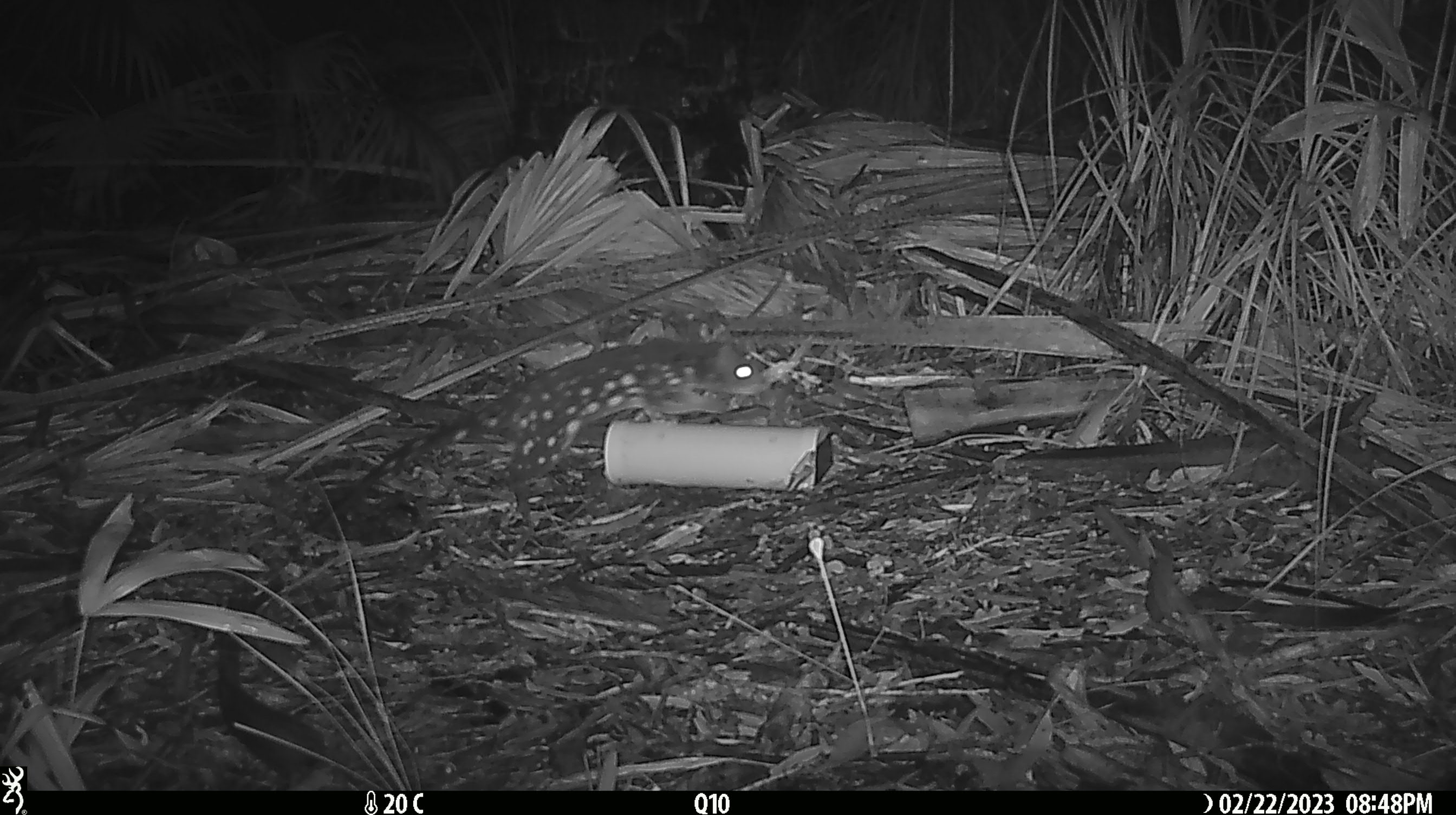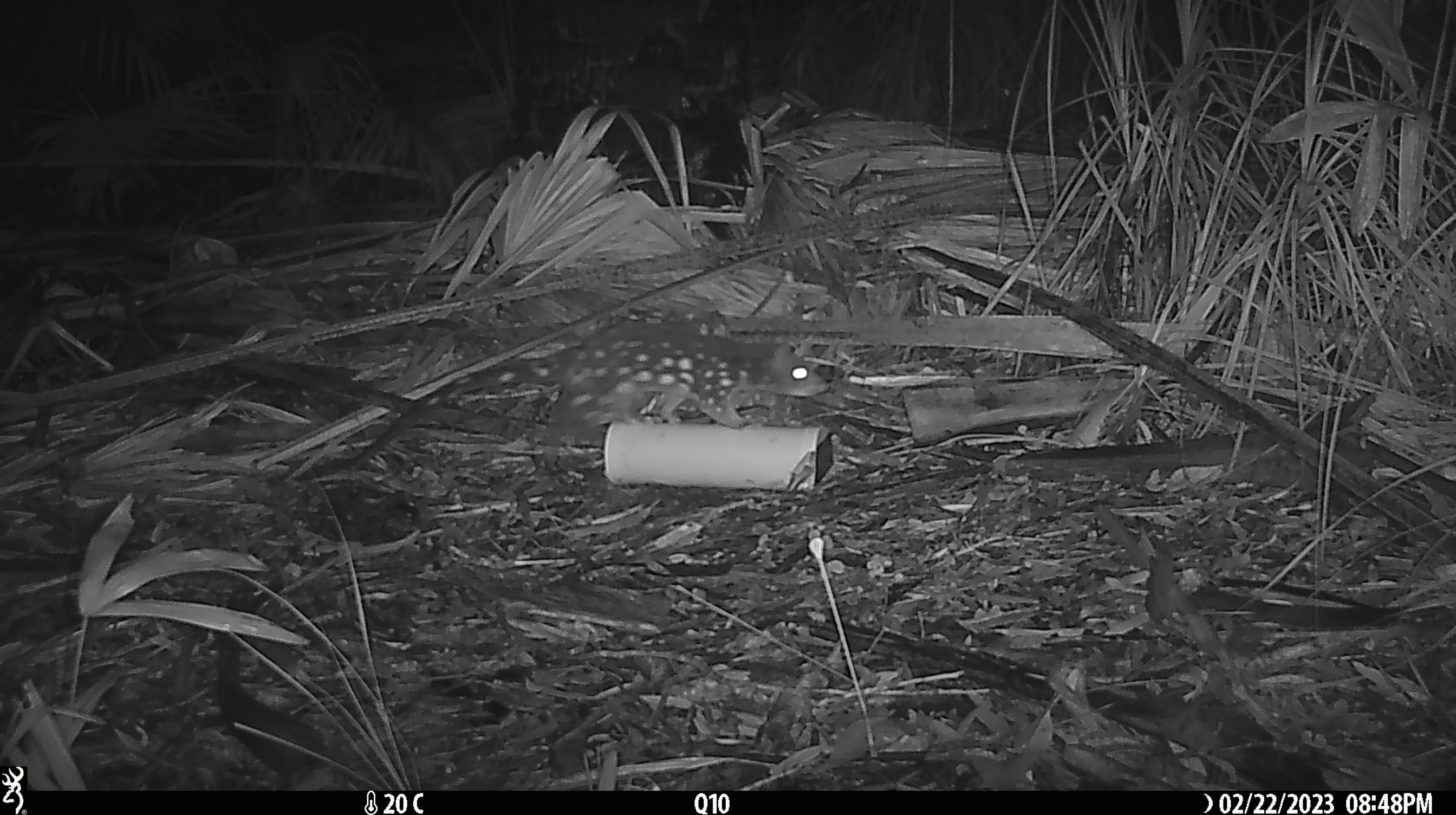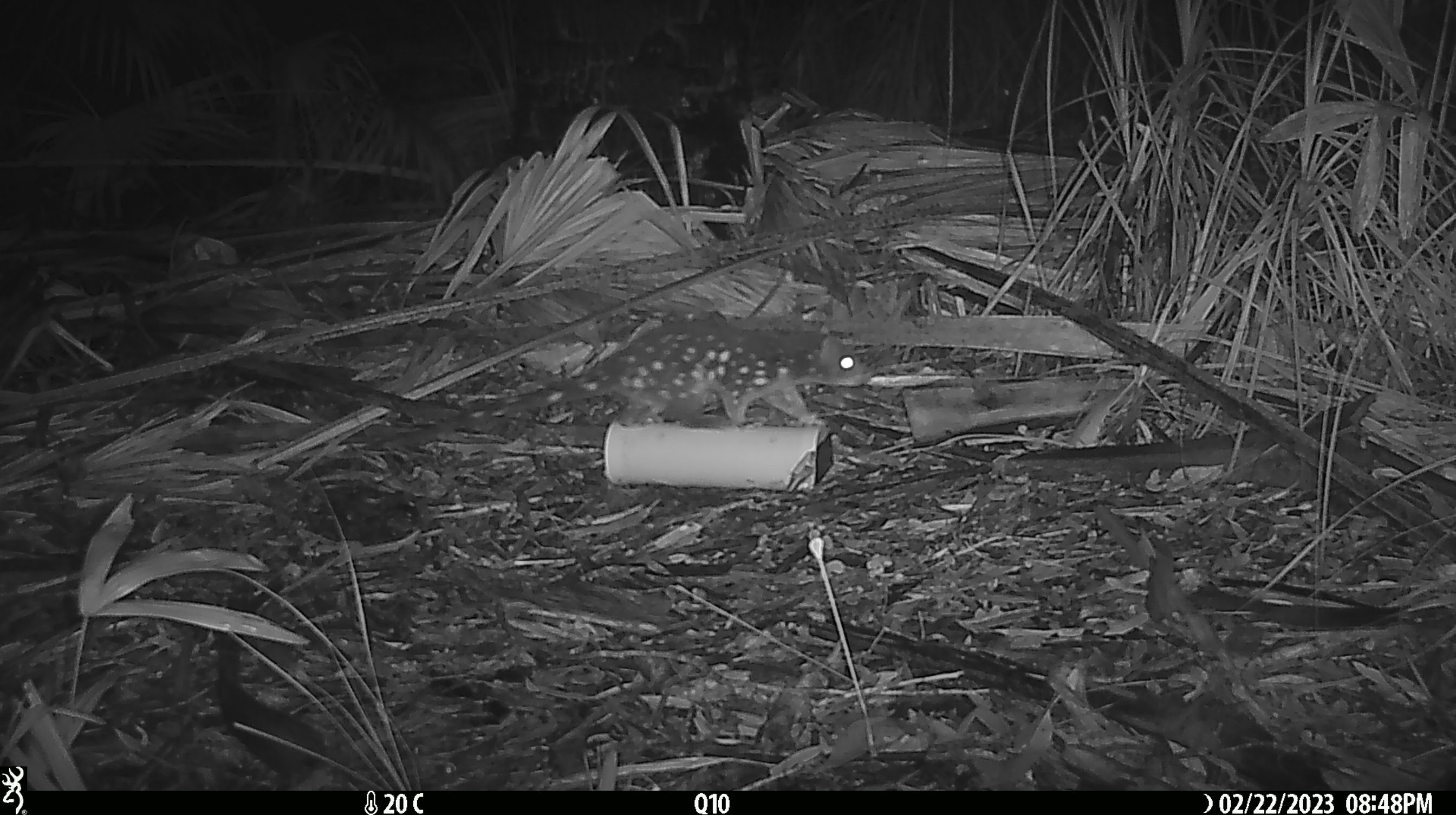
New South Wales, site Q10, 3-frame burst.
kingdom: Animalia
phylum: Chordata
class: Mammalia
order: Dasyuromorphia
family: Dasyuridae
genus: Dasyurus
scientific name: Dasyurus maculatus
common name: spotted-tailed quoll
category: quoll